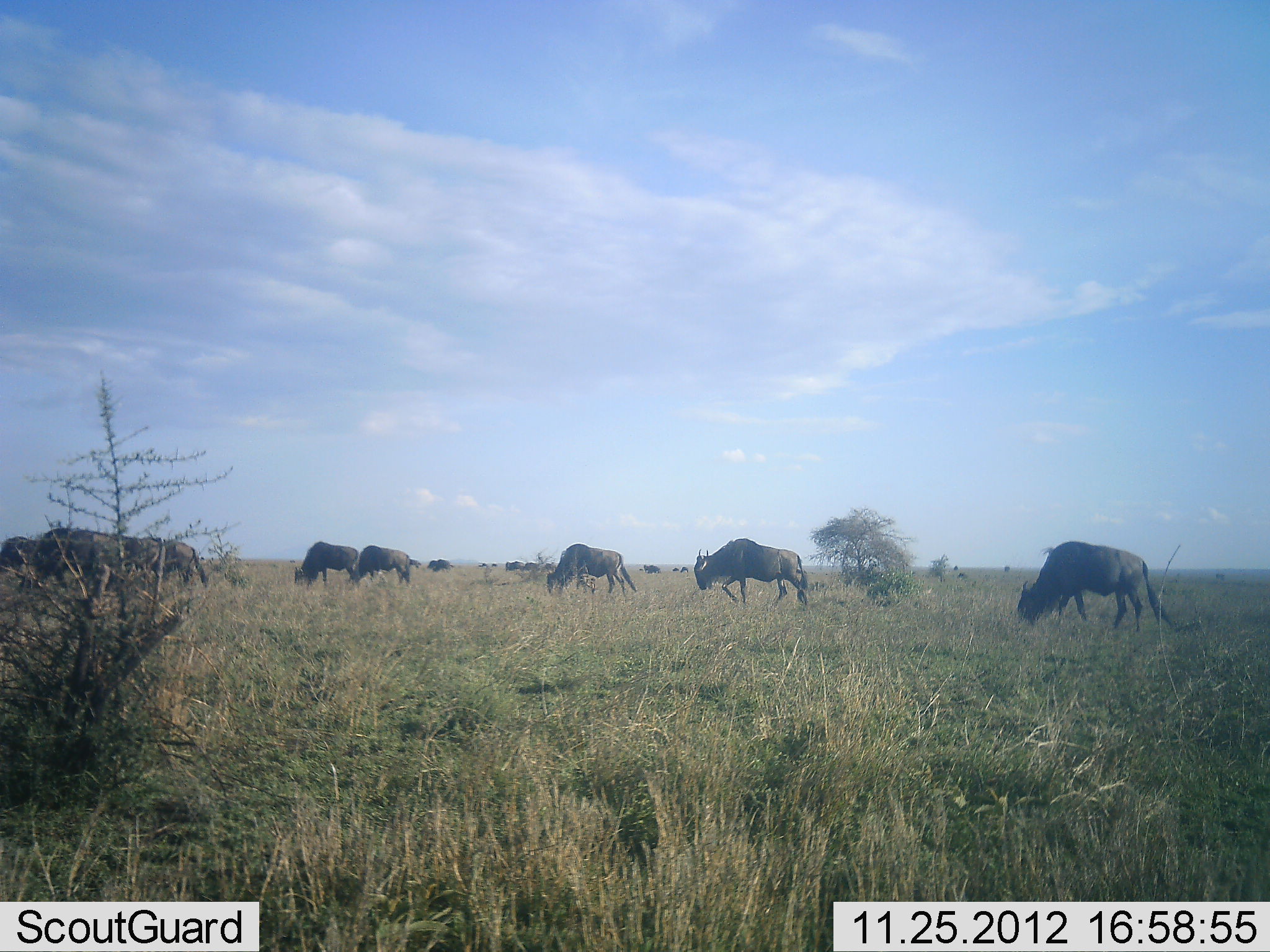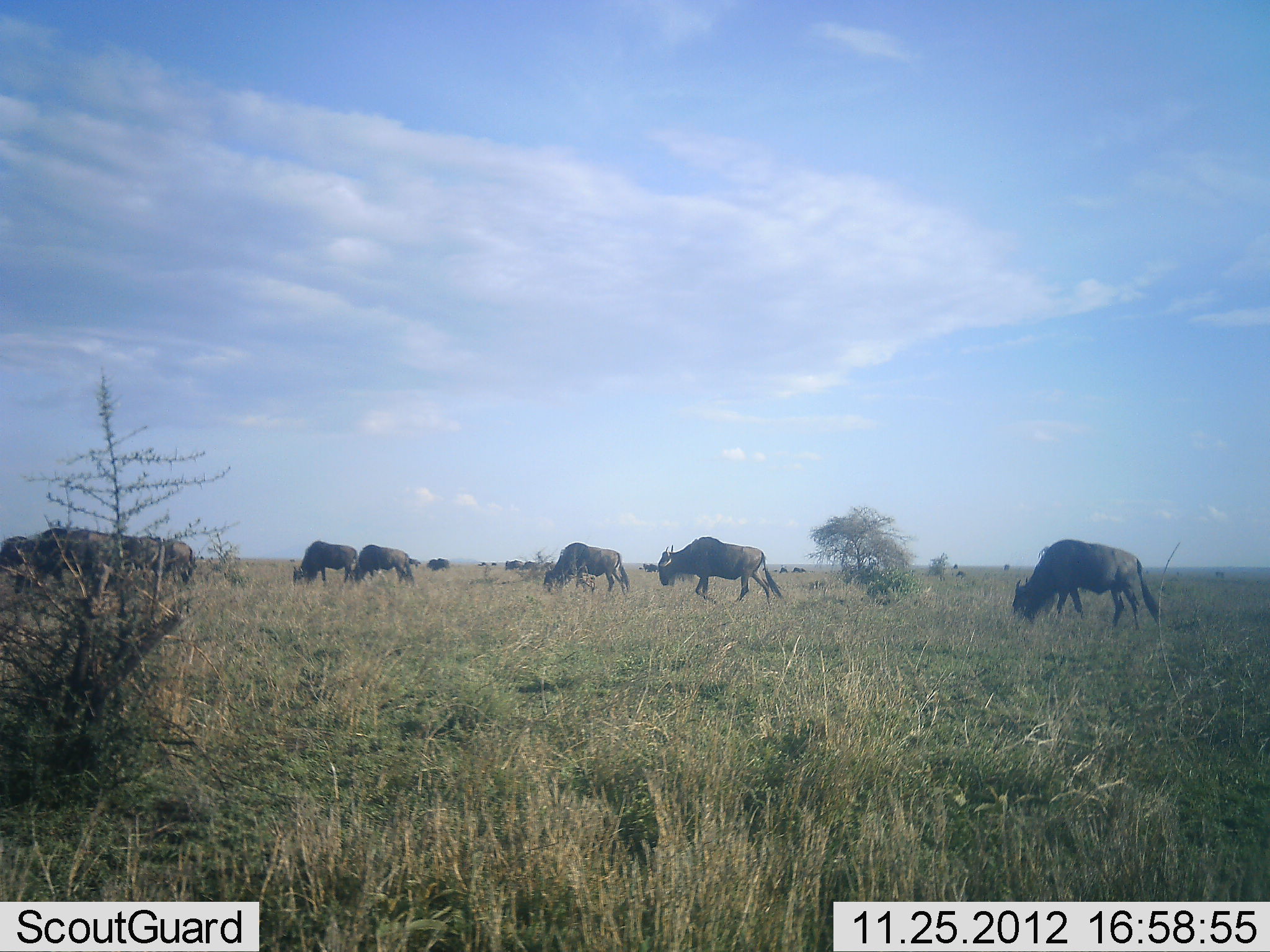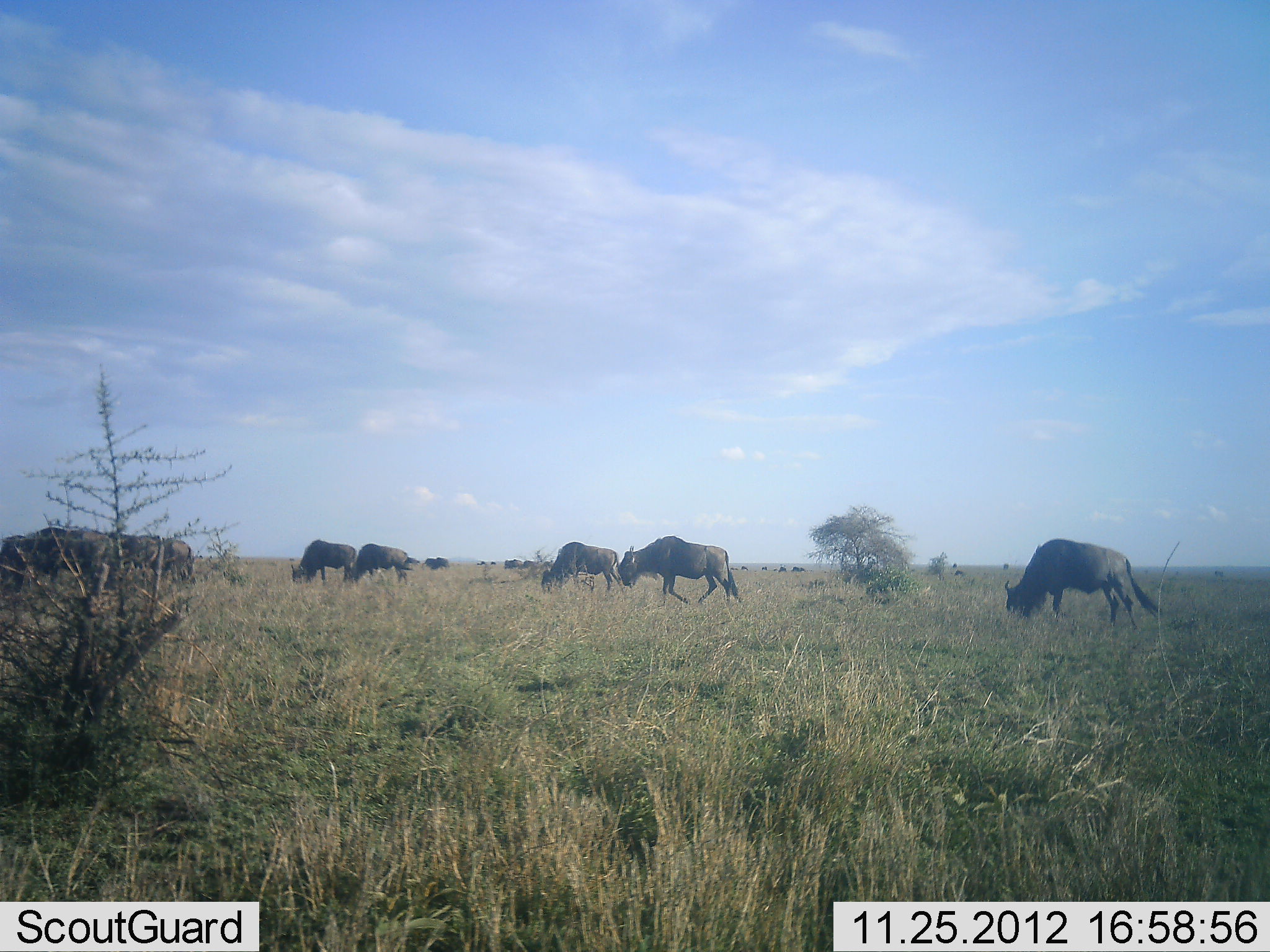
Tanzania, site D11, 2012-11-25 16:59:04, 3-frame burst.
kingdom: Animalia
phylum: Chordata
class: Mammalia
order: Artiodactyla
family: Bovidae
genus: Connochaetes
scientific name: Connochaetes taurinus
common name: blue wildebeest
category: wildebeest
Wildebeest (blue wildebeest) (Connochaetes taurinus), count 9. Behavior (volunteer vote fractions): standing 20%, resting 0%, moving 70%, interacting 0%. Young present (vote fraction): 0%. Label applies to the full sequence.